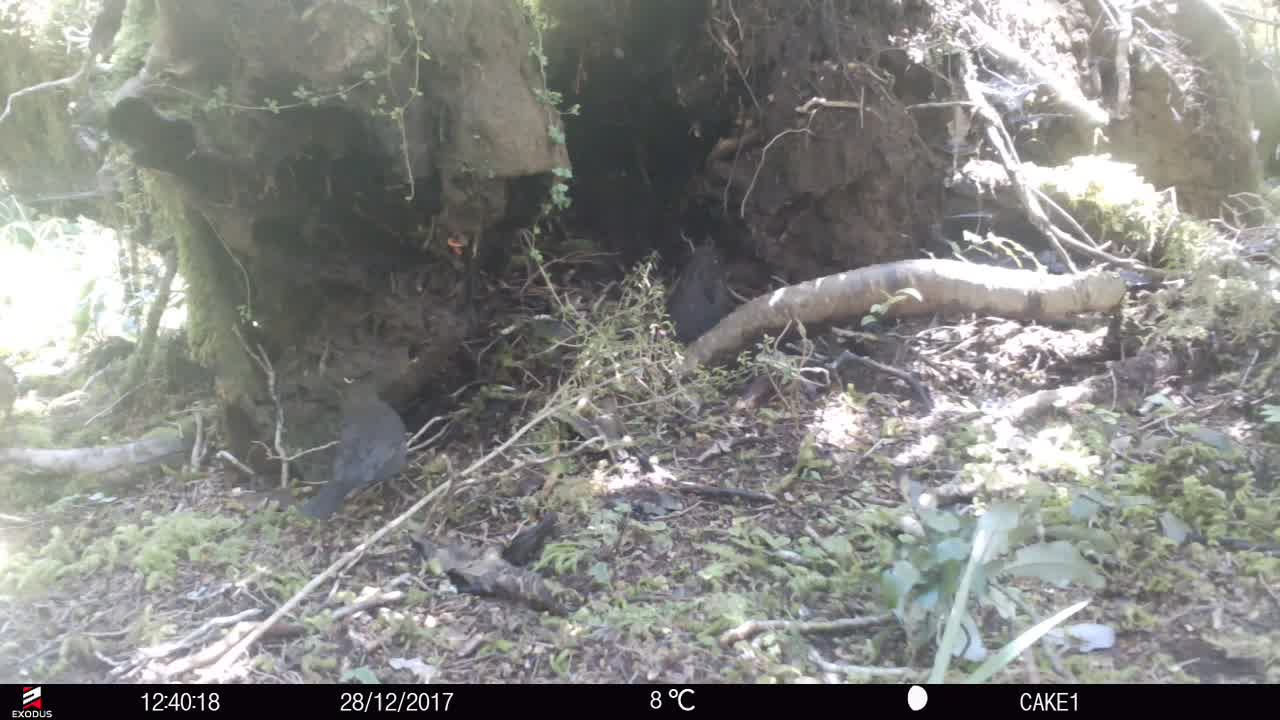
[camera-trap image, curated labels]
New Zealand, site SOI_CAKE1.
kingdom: Animalia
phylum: Chordata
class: Aves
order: Passeriformes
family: Turdidae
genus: Turdus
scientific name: Turdus merula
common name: eurasian blackbird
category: blackbird